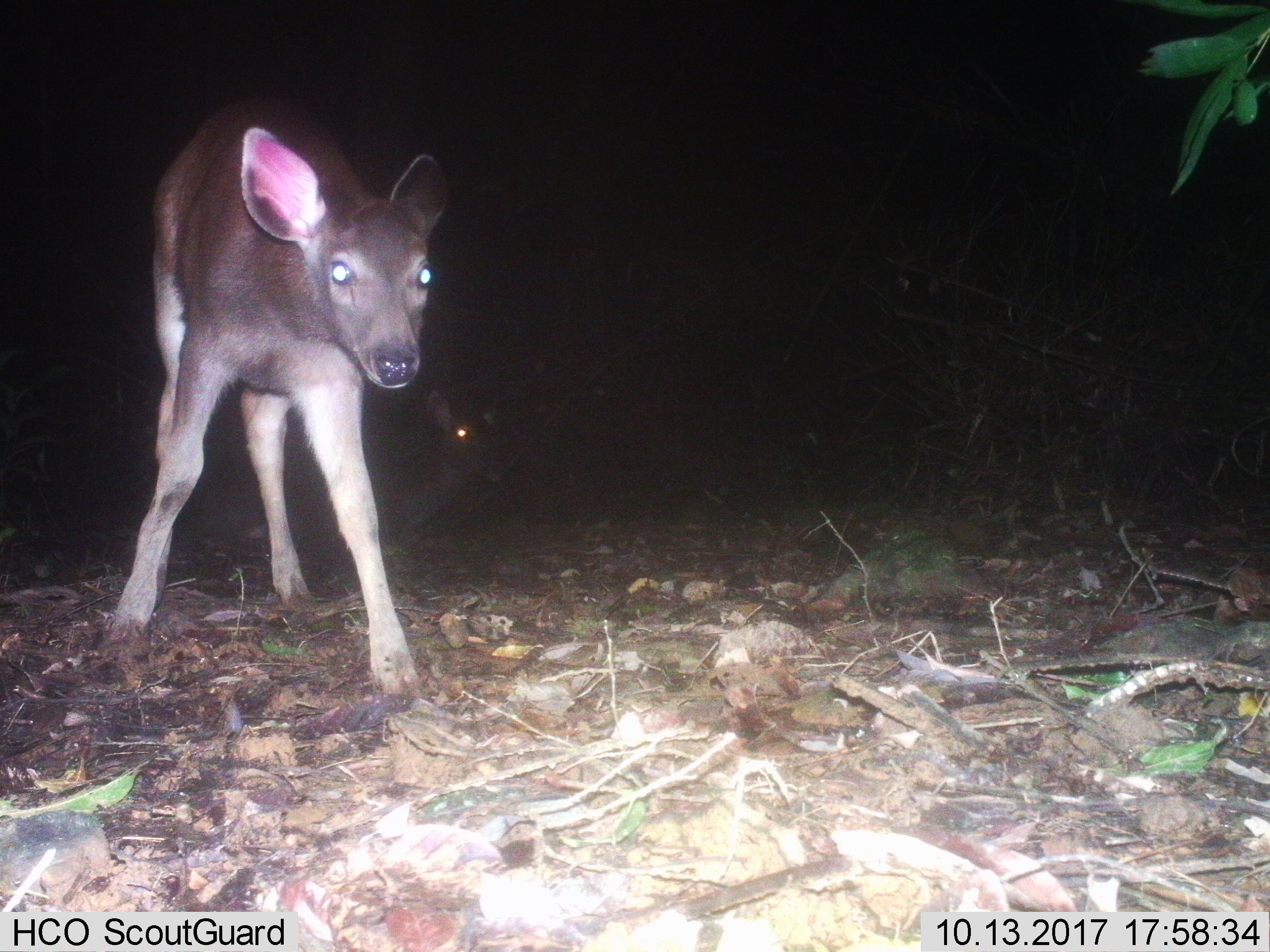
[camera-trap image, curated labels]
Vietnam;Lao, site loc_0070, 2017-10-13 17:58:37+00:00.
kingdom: Animalia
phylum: Chordata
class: Mammalia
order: Artiodactyla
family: Cervidae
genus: Rusa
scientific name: Rusa unicolor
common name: sambar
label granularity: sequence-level